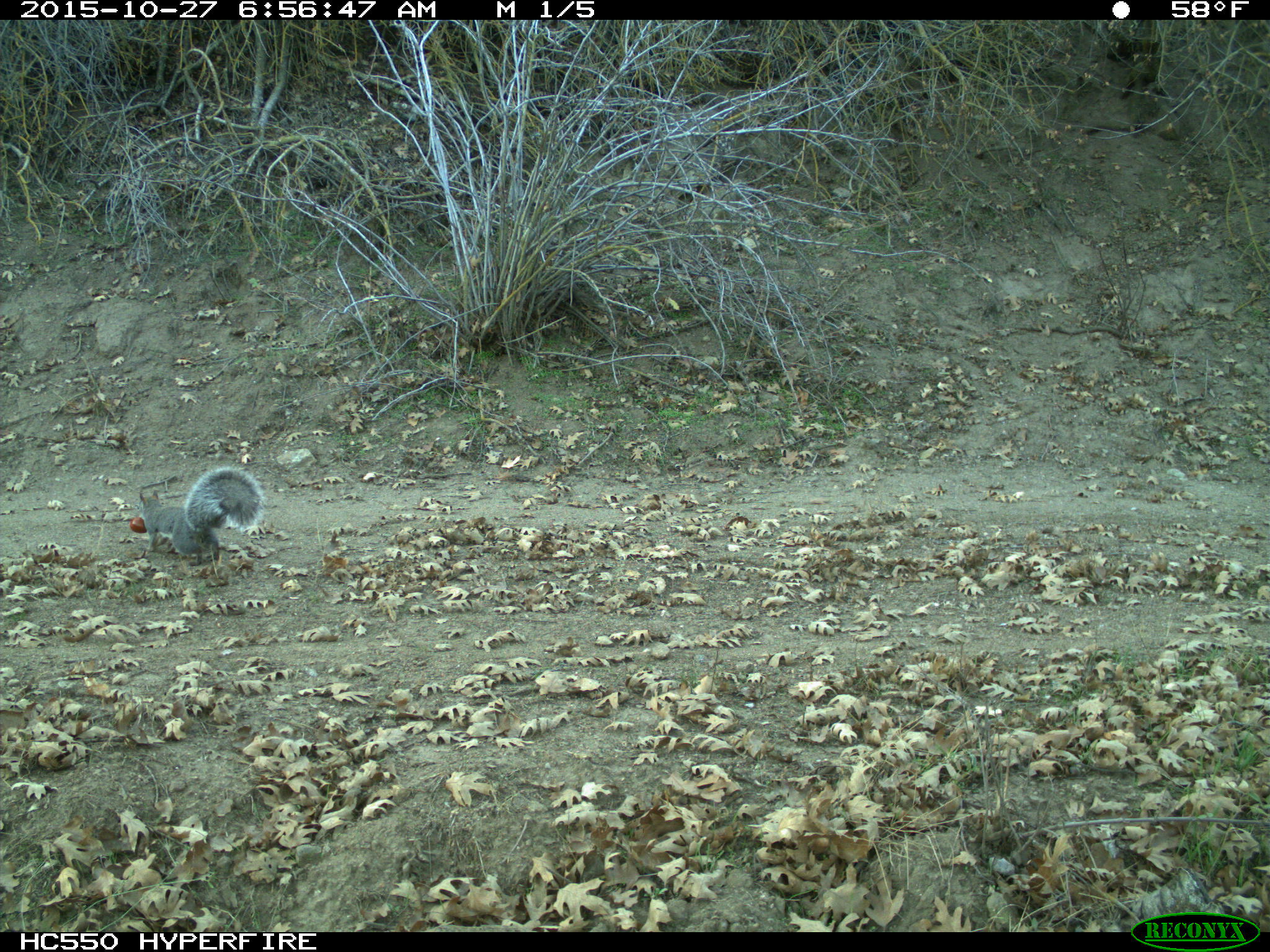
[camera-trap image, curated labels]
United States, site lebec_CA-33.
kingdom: Animalia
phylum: Chordata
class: Mammalia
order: Rodentia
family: Sciuridae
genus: Sciurus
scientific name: Sciurus carolinensis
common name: eastern gray squirrel